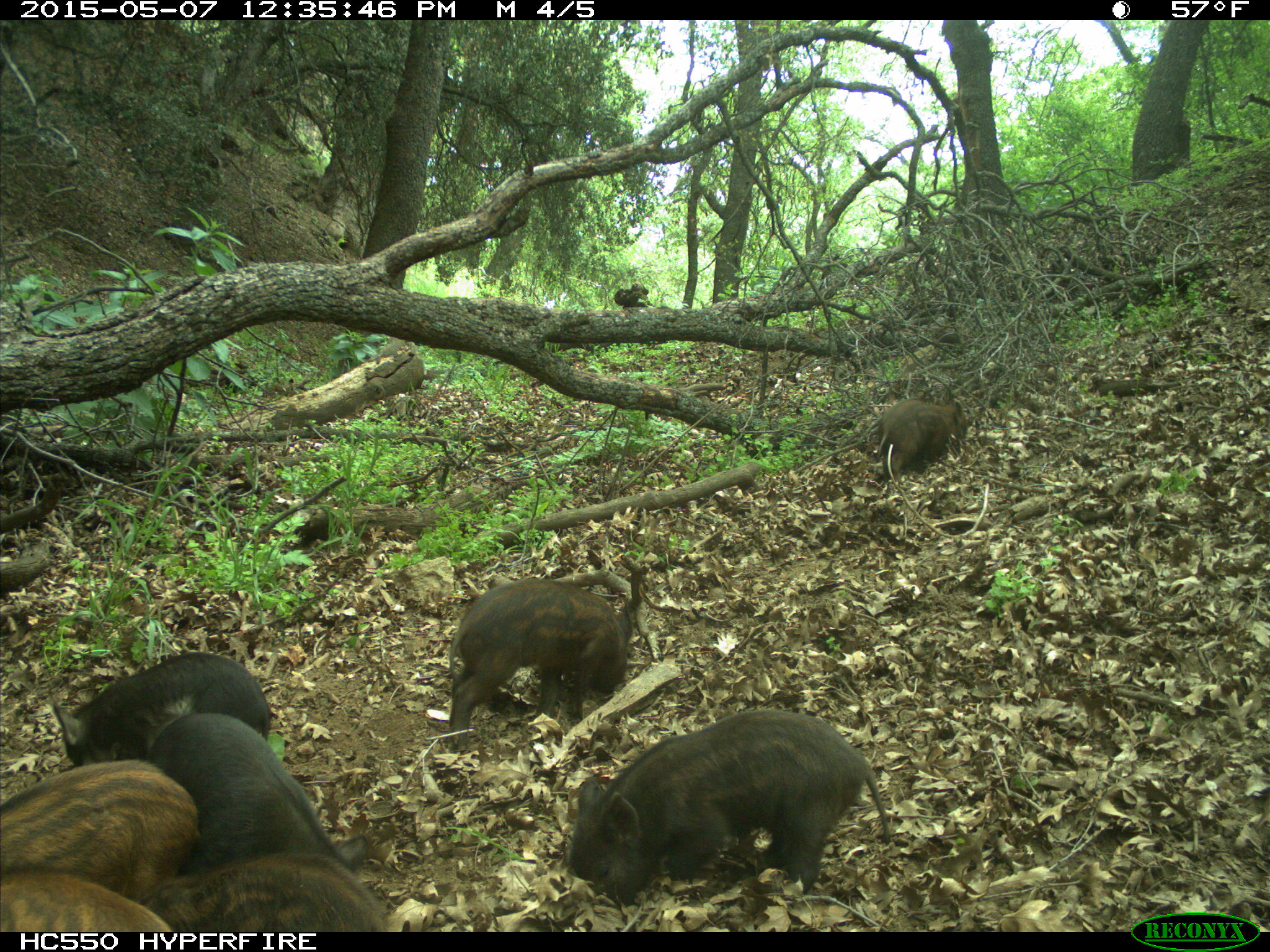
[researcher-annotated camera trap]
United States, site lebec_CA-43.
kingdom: Animalia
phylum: Chordata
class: Mammalia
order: Artiodactyla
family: Suidae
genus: Sus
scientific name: Sus scrofa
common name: wild boar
Sus scrofa (wild boar).